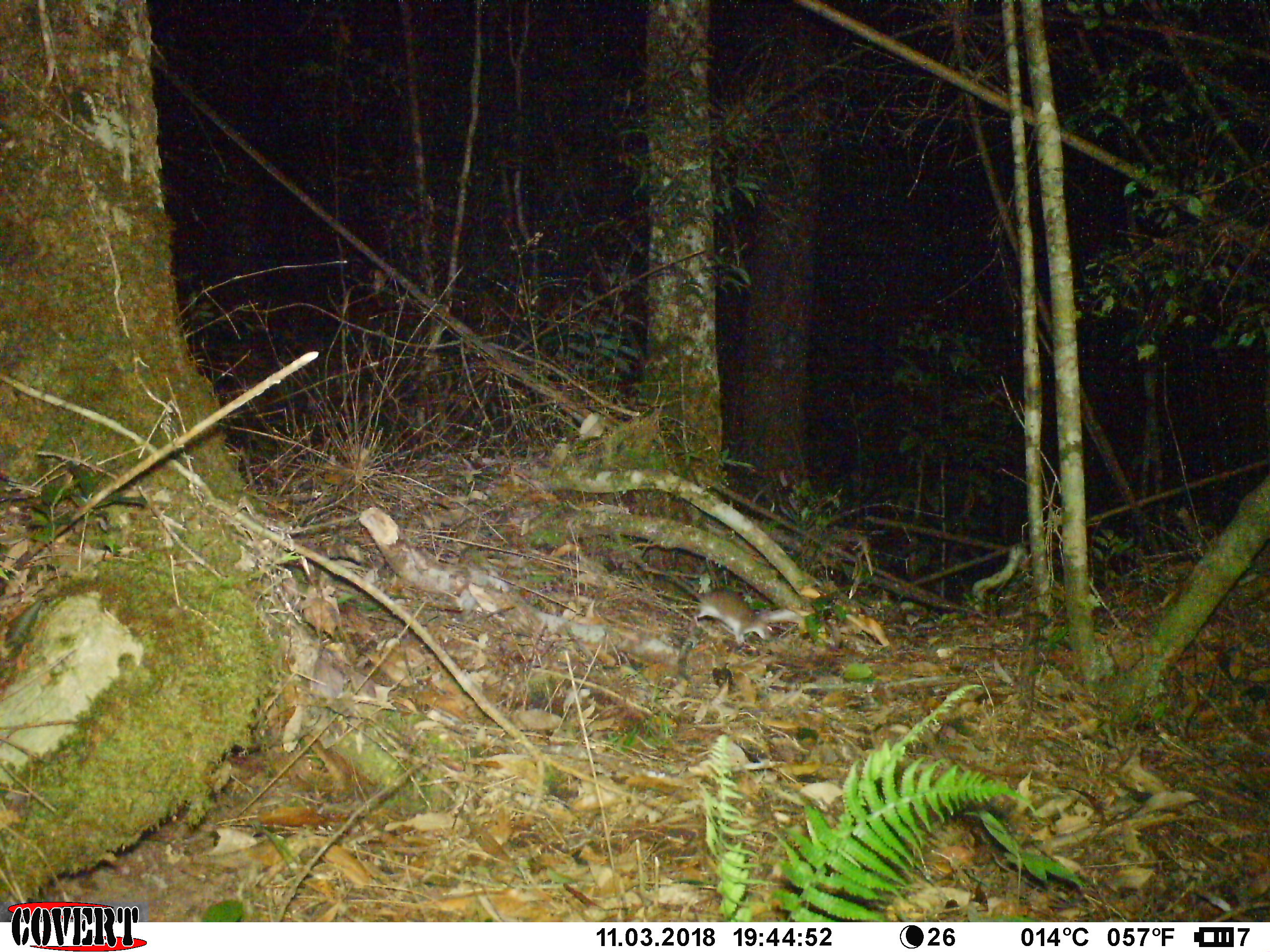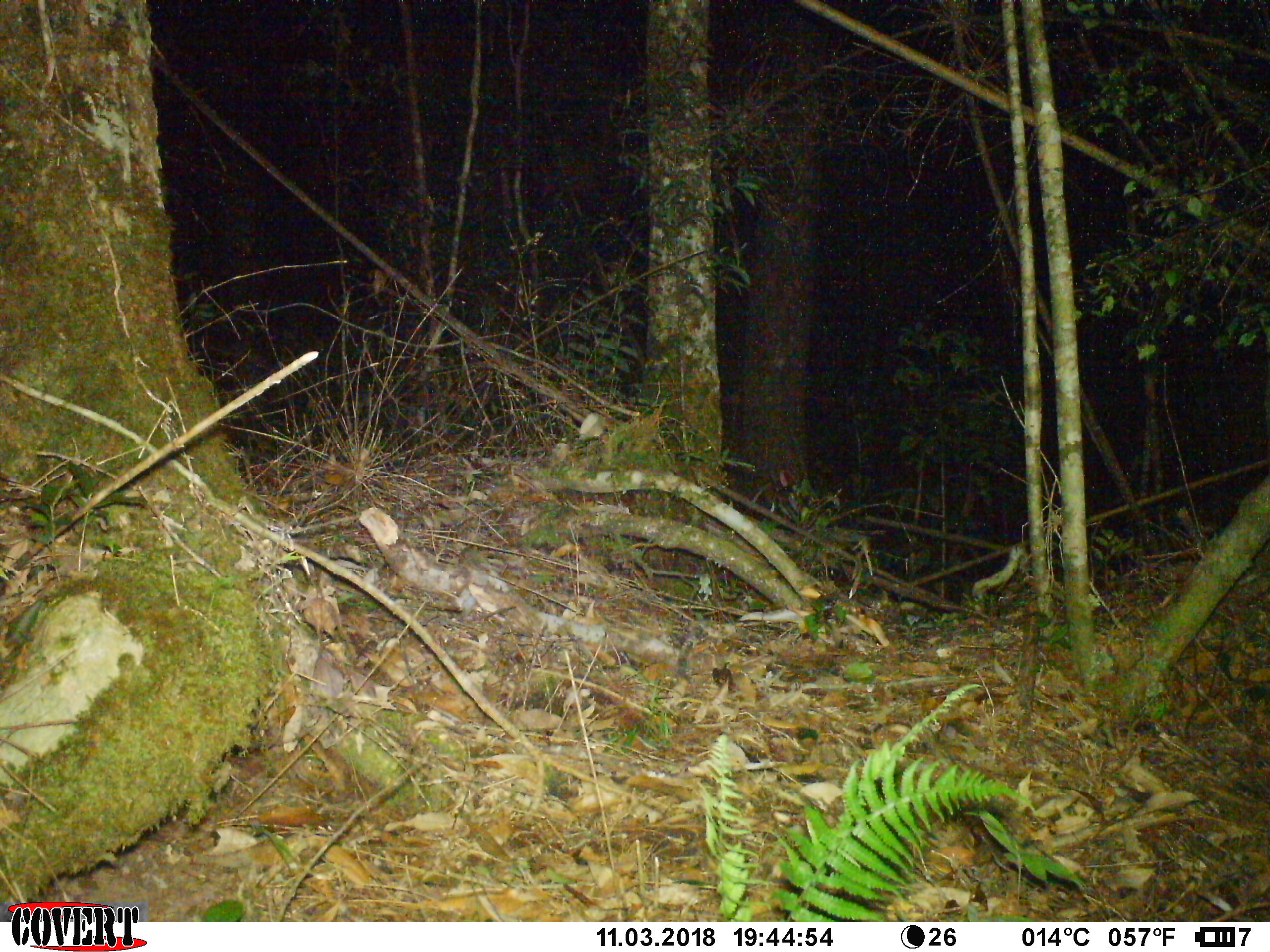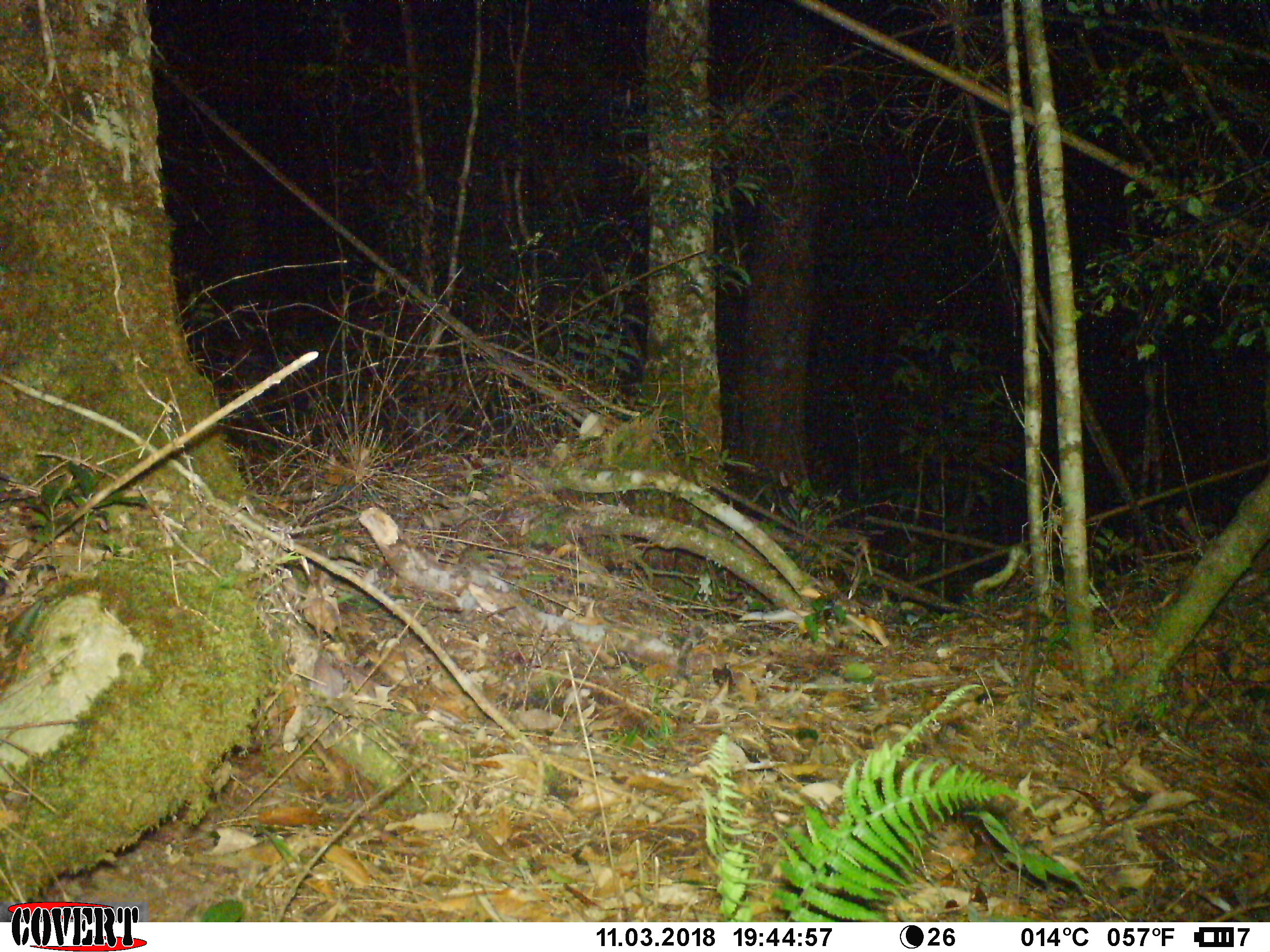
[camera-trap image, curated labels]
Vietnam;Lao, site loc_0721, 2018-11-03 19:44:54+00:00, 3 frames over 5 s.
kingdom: Animalia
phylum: Chordata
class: Mammalia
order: Rodentia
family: Muridae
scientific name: Muridae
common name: old-world mice and rats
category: unidentified murid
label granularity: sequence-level